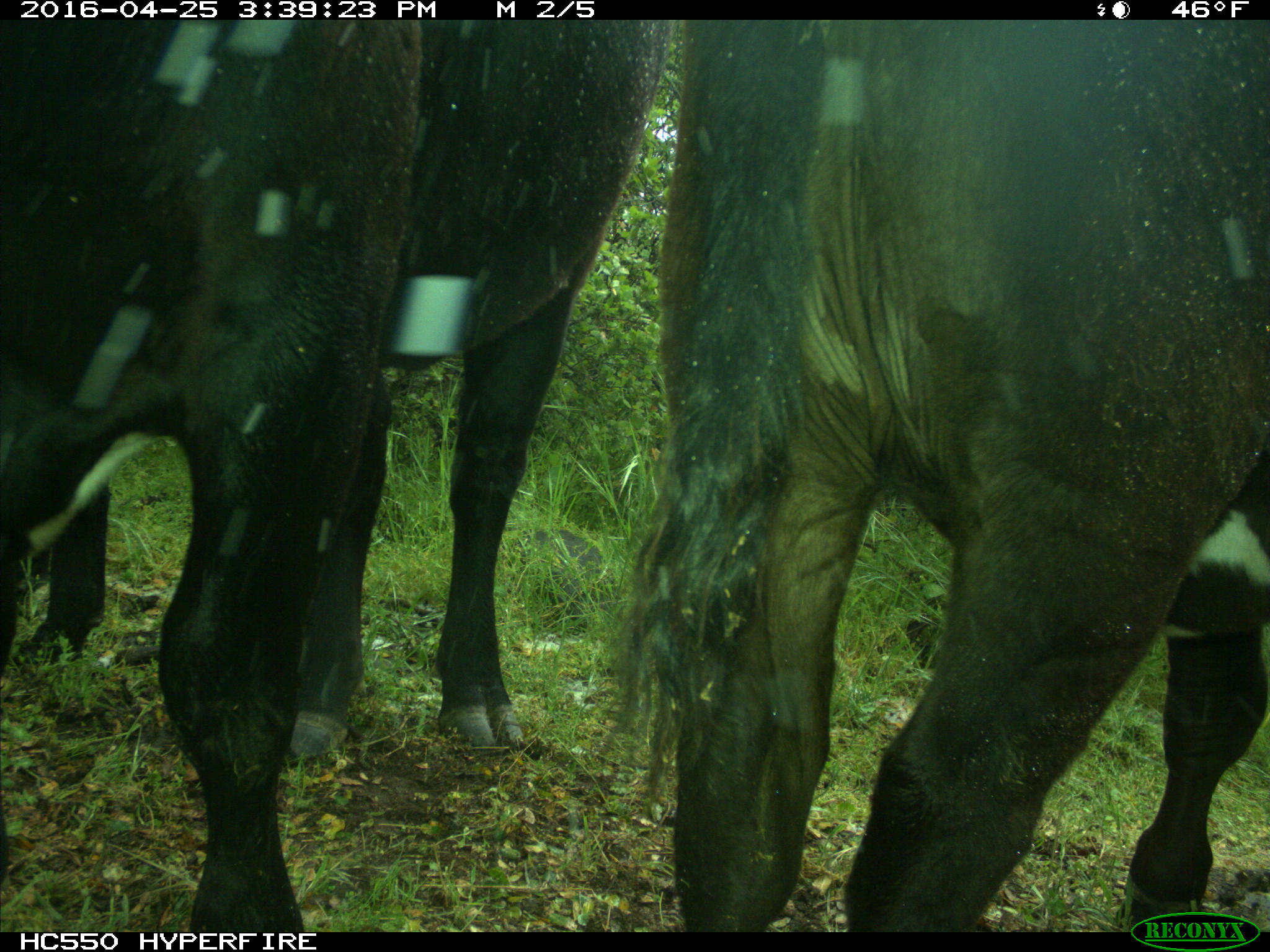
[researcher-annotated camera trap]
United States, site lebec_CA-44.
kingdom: Animalia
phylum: Chordata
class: Mammalia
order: Artiodactyla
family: Bovidae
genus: Bos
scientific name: Bos taurus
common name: domestic cow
Bos taurus (domestic cow).